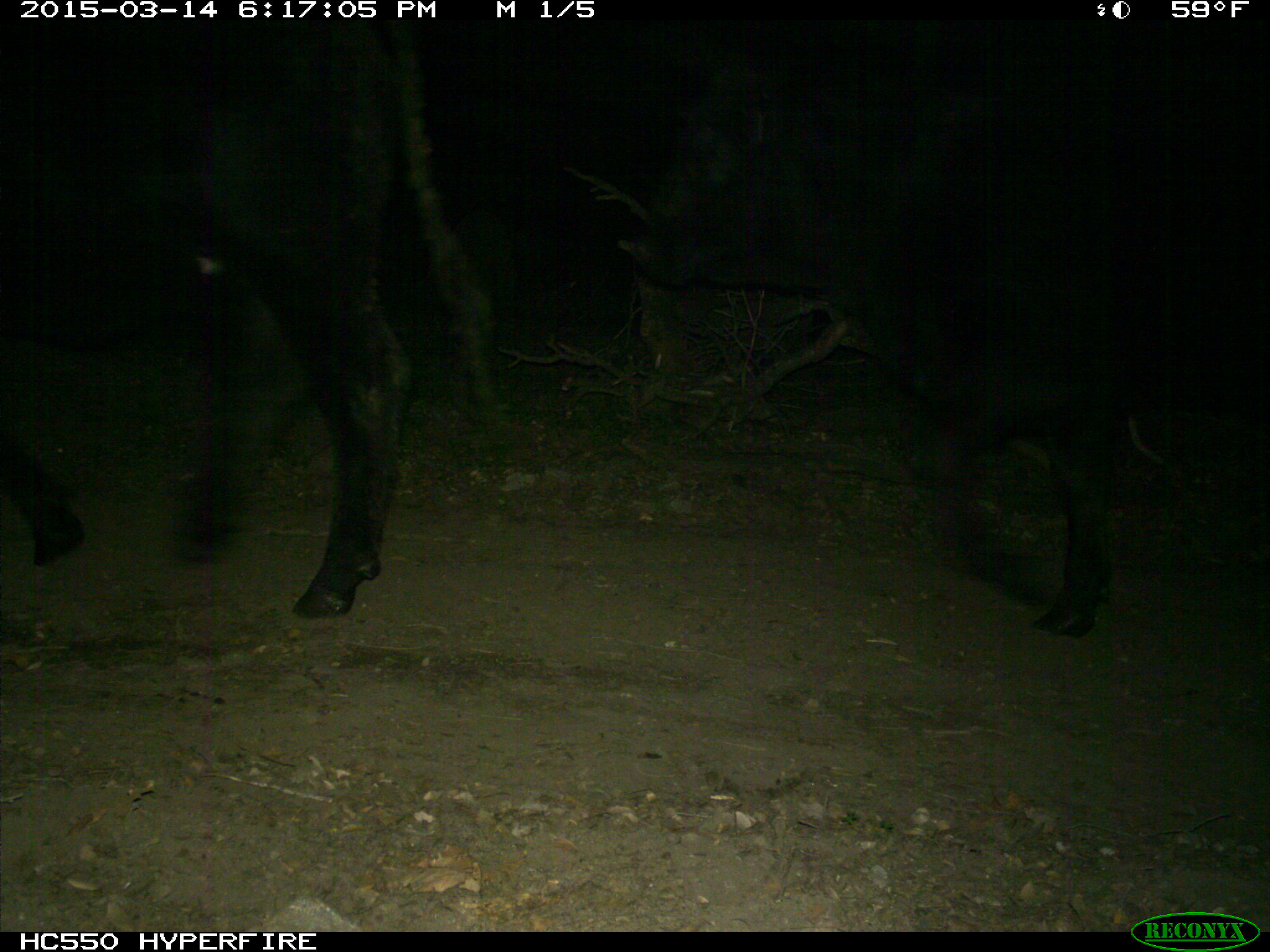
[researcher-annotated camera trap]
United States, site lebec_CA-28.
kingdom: Animalia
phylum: Chordata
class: Mammalia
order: Artiodactyla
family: Bovidae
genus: Bos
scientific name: Bos taurus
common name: domestic cow